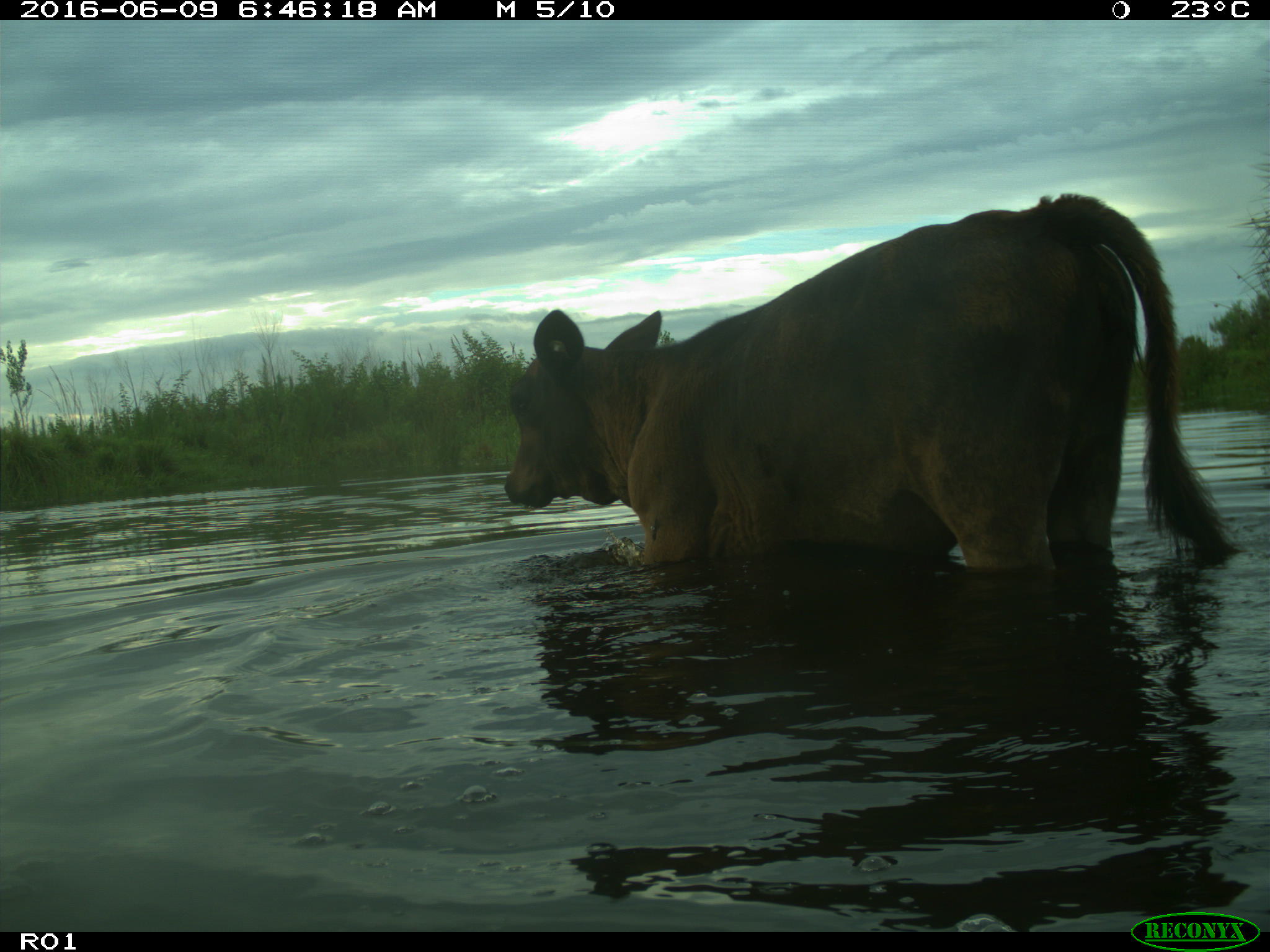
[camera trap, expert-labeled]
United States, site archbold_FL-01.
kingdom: Animalia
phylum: Chordata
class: Mammalia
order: Artiodactyla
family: Bovidae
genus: Bos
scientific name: Bos taurus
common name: domestic cow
Bos taurus (domestic cow).